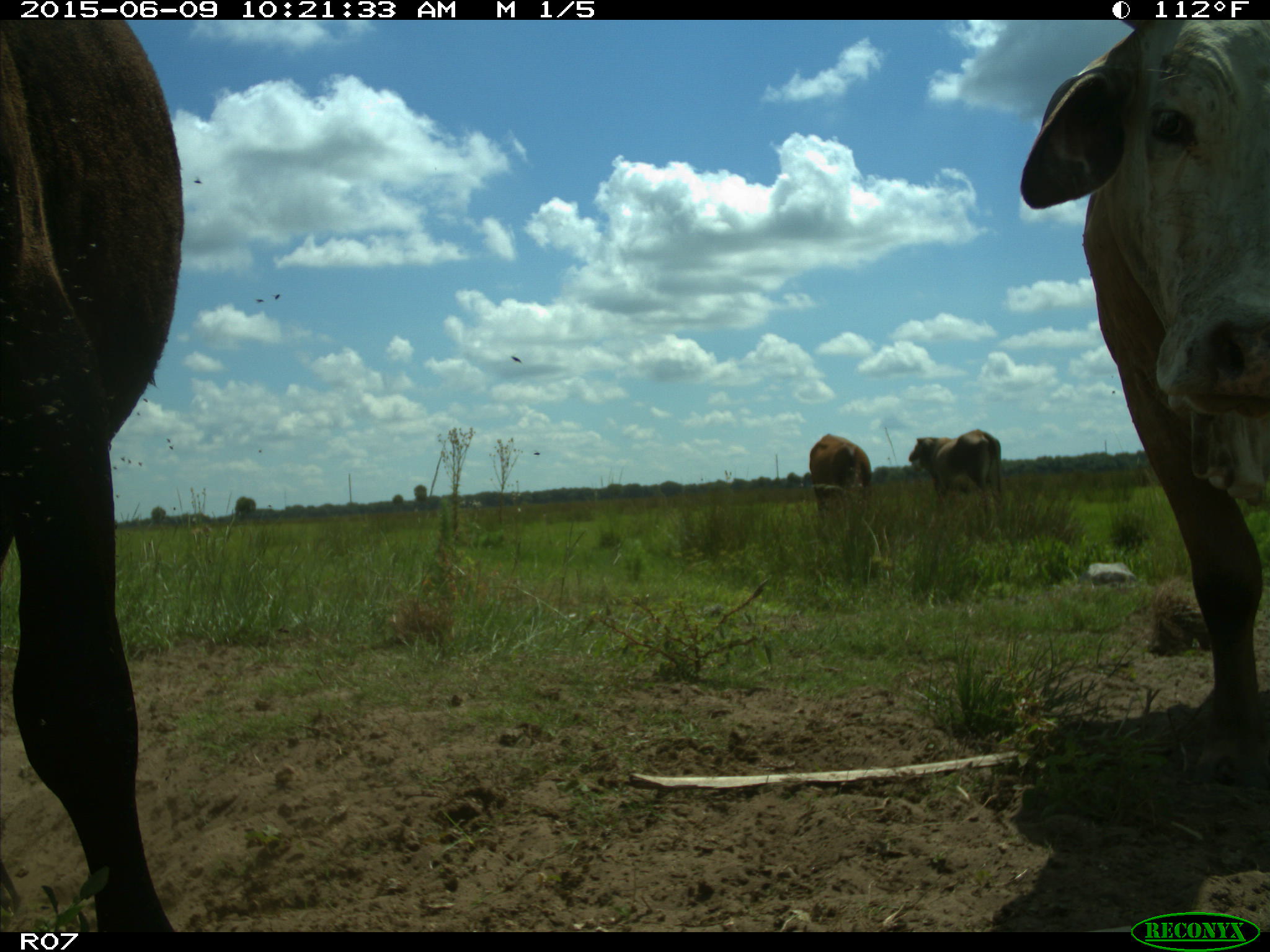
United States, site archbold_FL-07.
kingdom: Animalia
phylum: Chordata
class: Mammalia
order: Artiodactyla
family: Bovidae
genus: Bos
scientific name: Bos taurus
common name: domestic cow